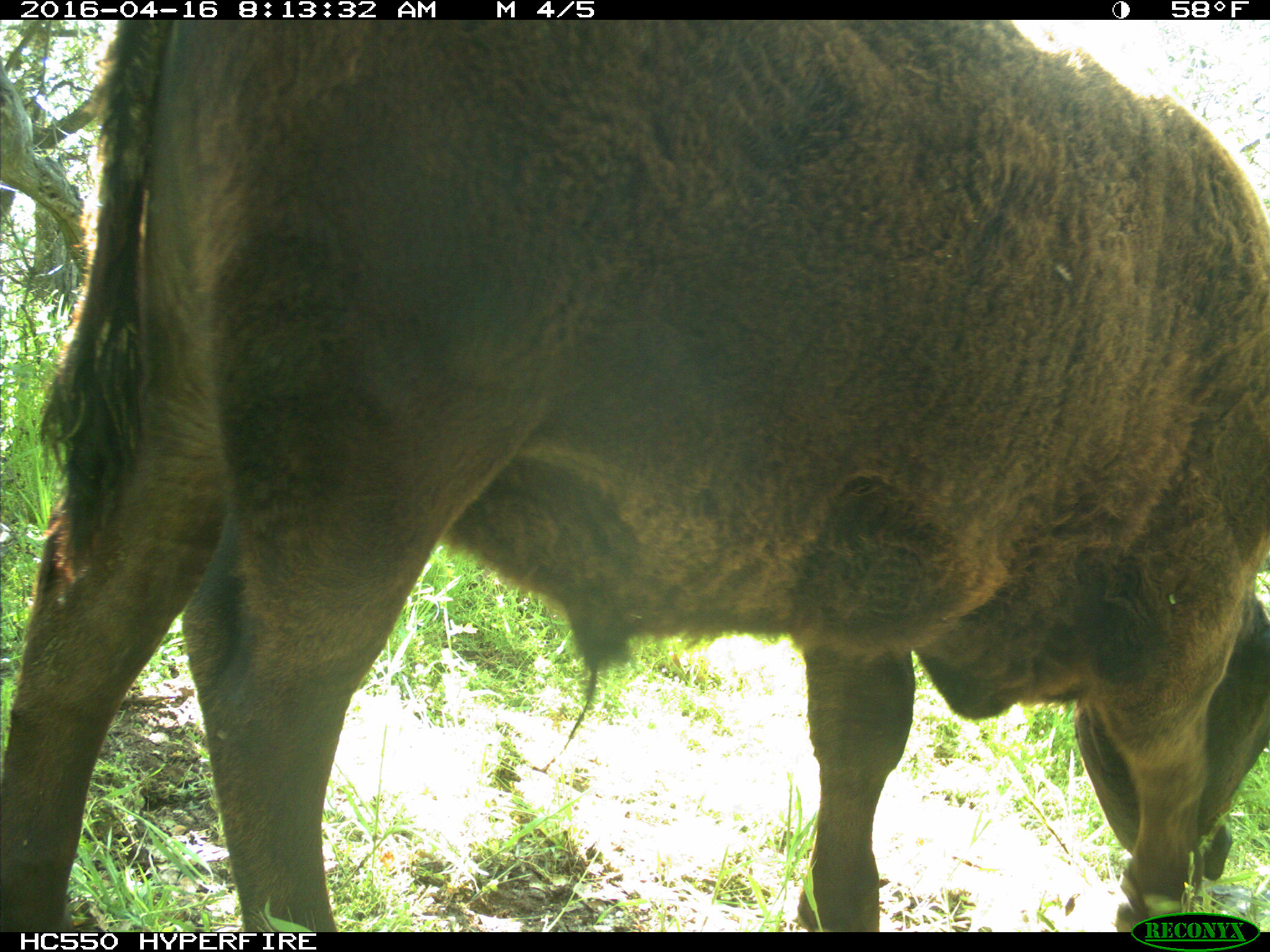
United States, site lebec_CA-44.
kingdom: Animalia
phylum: Chordata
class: Mammalia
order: Artiodactyla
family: Bovidae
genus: Bos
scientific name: Bos taurus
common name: domestic cow